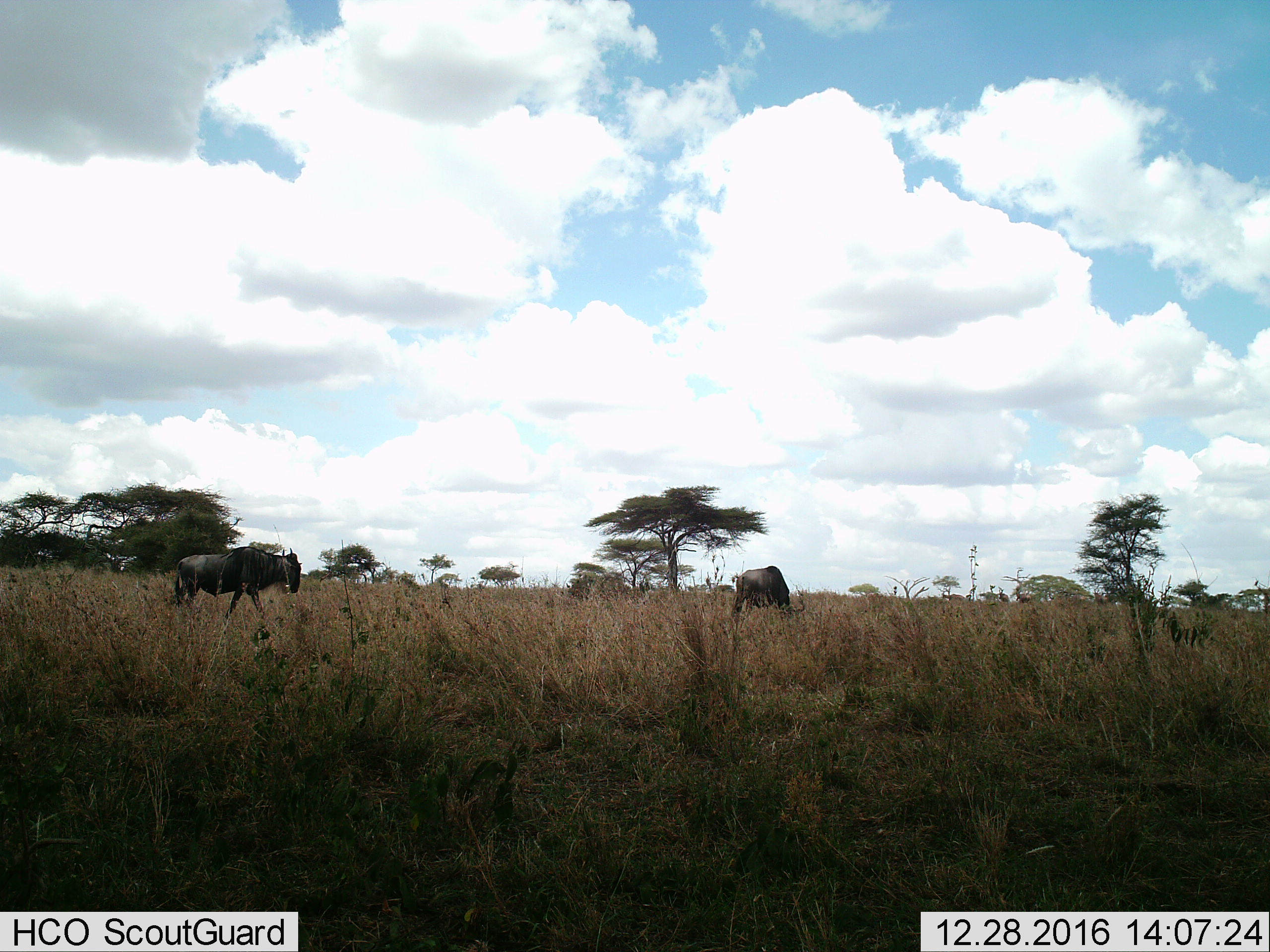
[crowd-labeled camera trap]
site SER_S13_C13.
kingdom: Animalia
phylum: Chordata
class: Mammalia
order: Artiodactyla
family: Bovidae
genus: Connochaetes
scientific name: Connochaetes taurinus taurinus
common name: blue wildebeest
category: wildebeestblue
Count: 2.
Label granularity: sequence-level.